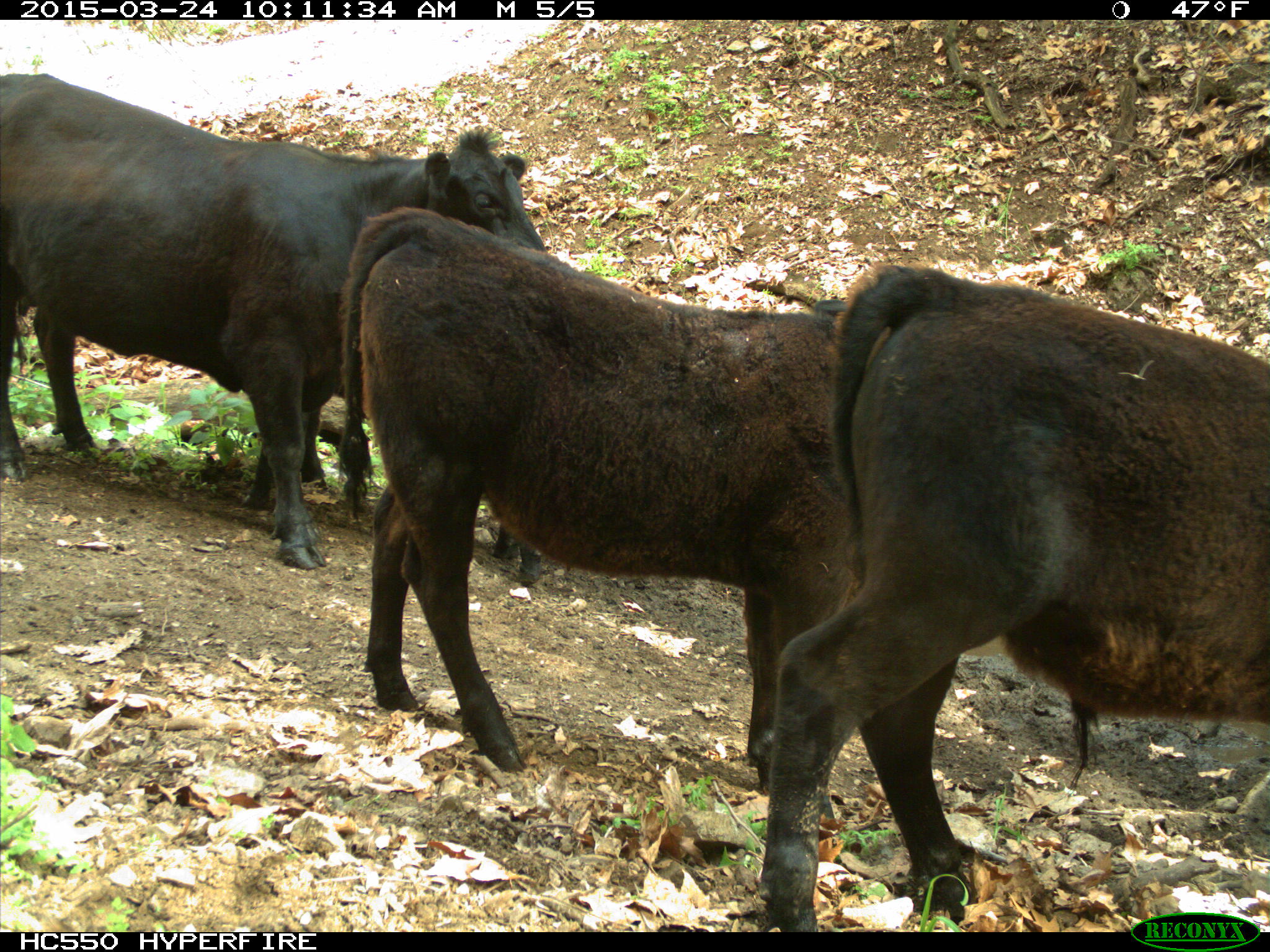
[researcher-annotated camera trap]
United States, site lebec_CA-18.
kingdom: Animalia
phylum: Chordata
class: Mammalia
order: Artiodactyla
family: Bovidae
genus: Bos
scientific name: Bos taurus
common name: domestic cow